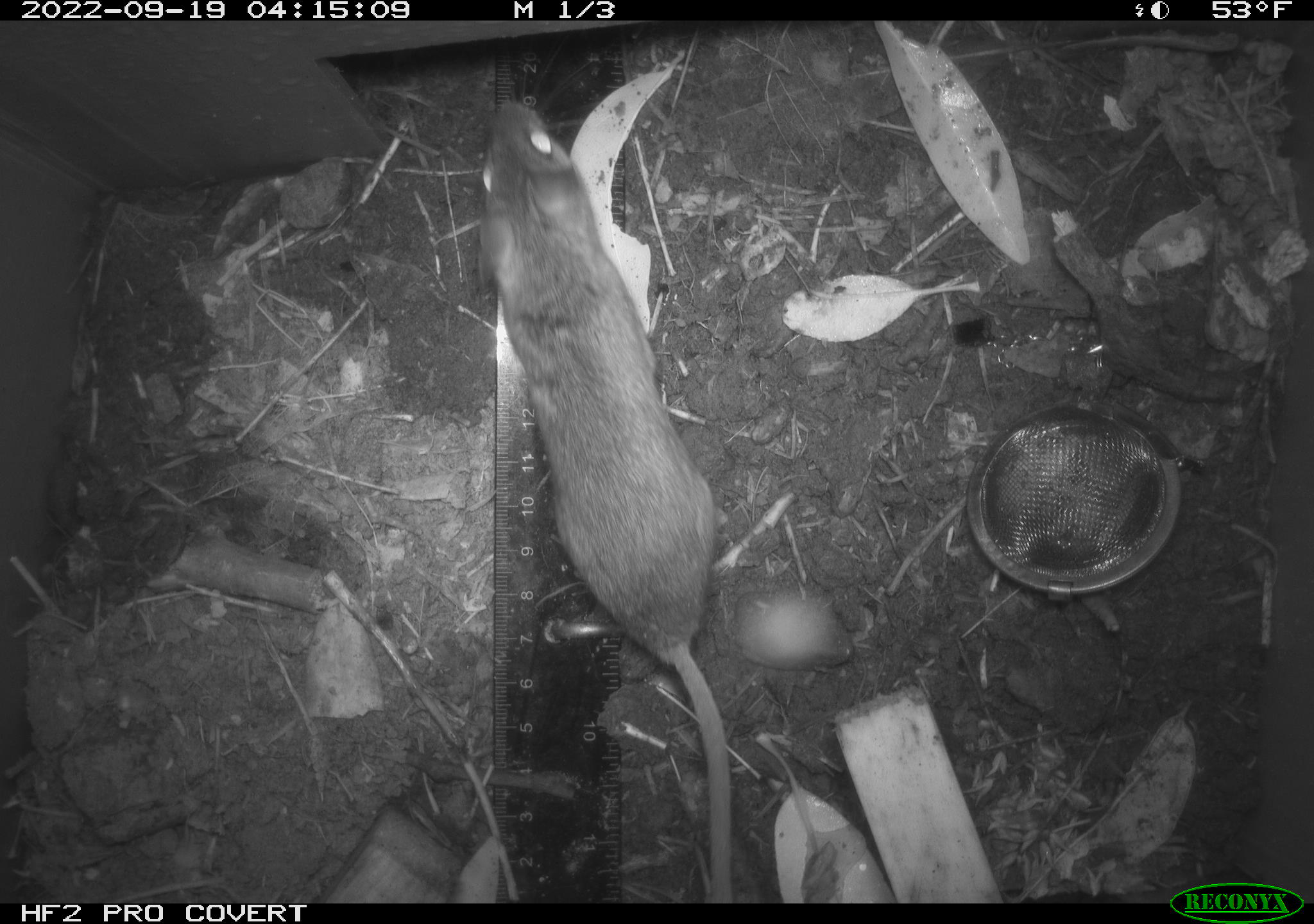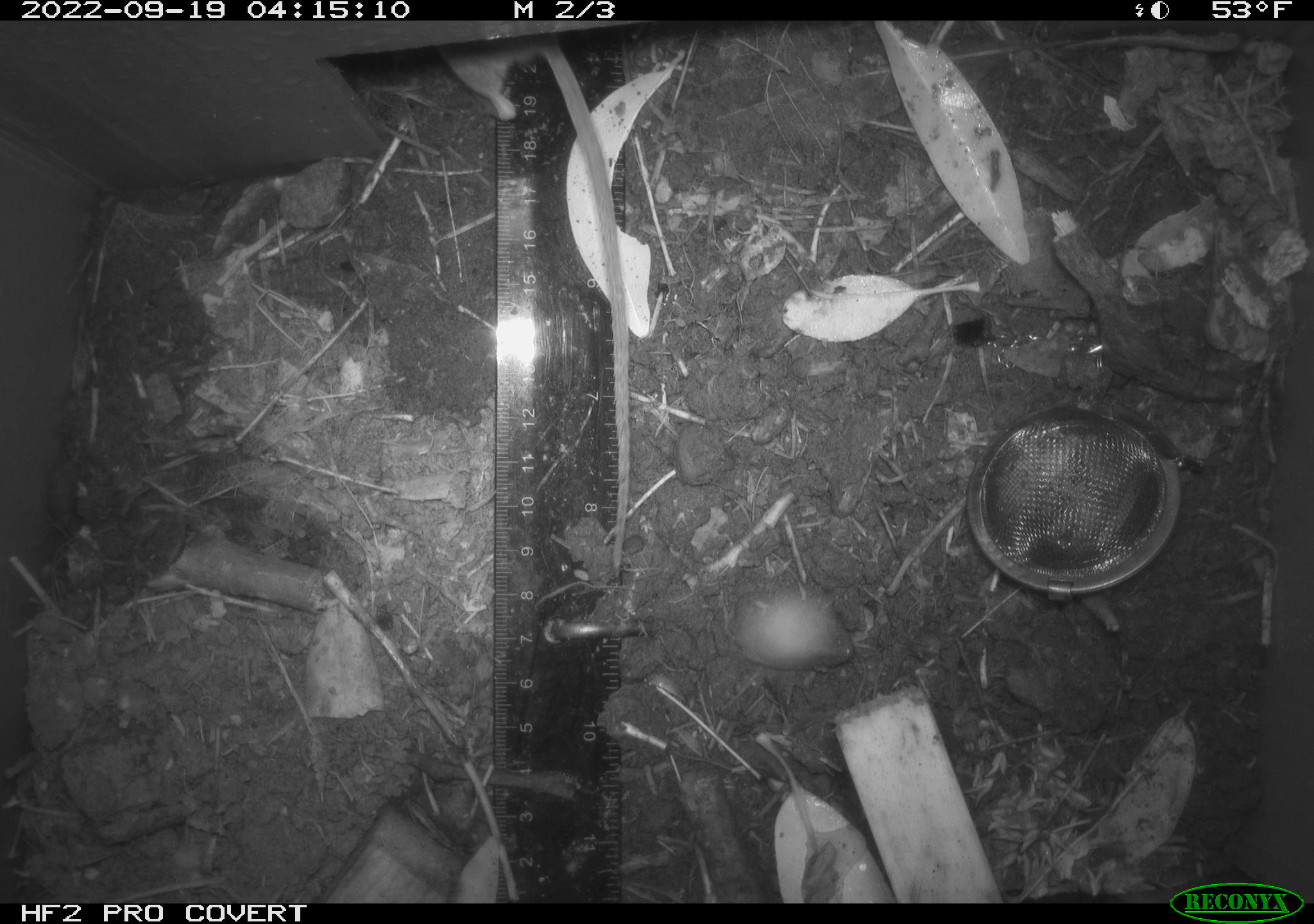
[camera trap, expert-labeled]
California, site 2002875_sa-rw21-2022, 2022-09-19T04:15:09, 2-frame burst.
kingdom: Animalia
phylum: Chordata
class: Mammalia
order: Rodentia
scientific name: Rodentia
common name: mouse species